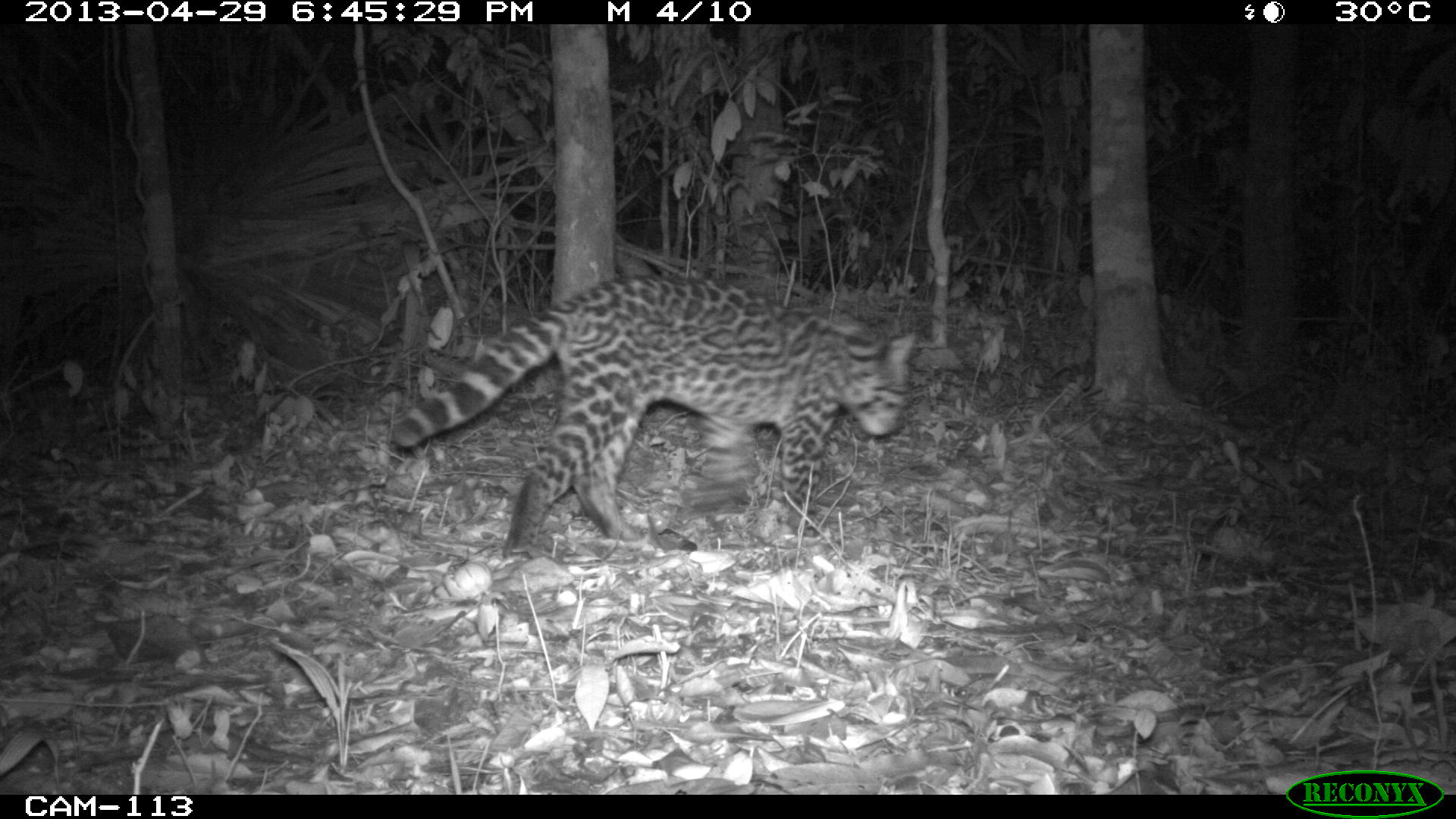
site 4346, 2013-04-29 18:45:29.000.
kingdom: Animalia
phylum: Chordata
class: Mammalia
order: Carnivora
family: Felidae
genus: Leopardus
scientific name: Leopardus wiedii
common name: margay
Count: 1.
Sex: female.